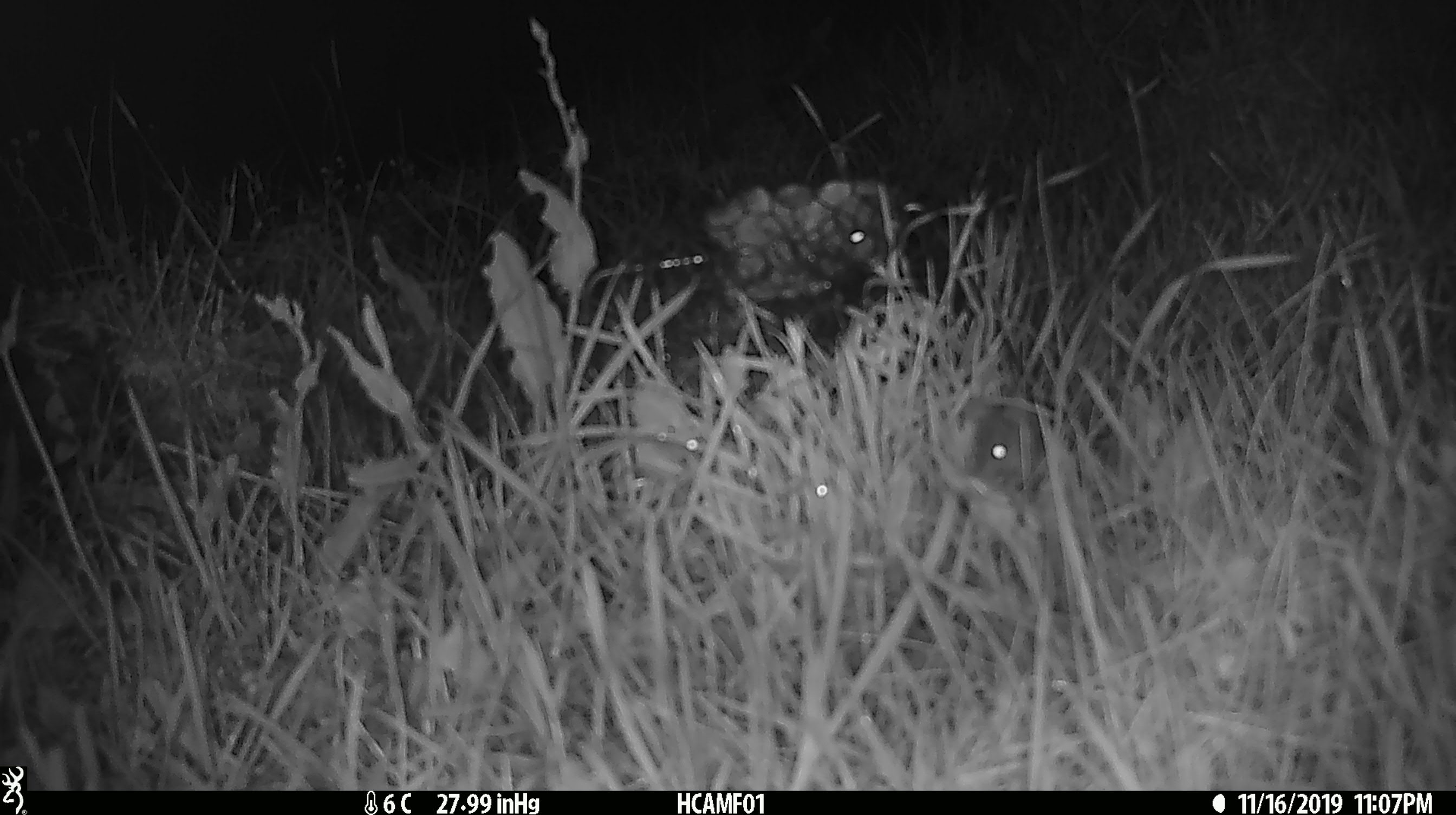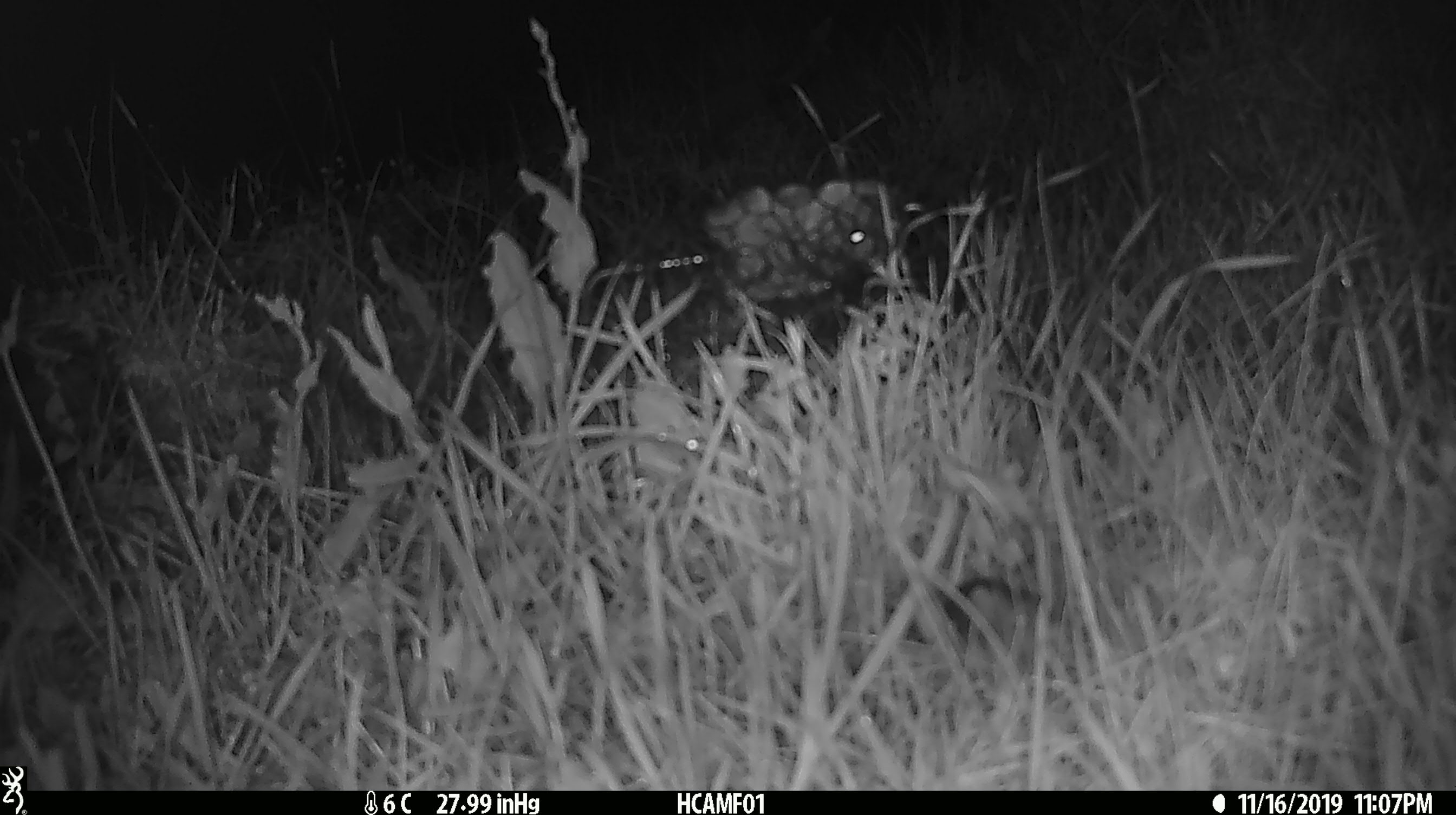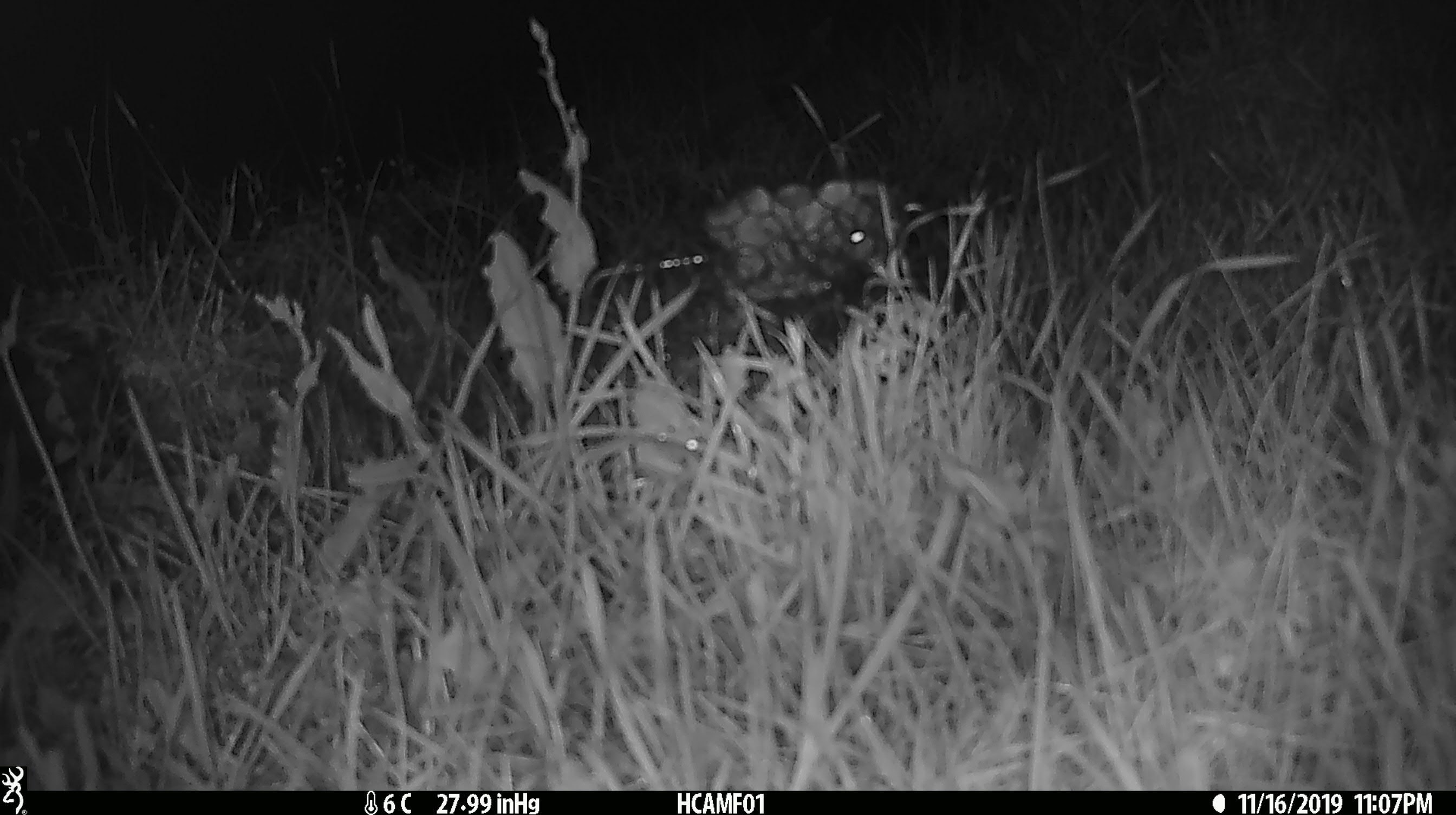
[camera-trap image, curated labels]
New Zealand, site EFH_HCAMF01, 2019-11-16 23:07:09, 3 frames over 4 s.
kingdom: Animalia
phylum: Chordata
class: Mammalia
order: Rodentia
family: Muridae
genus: Mus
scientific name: Mus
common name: mouse